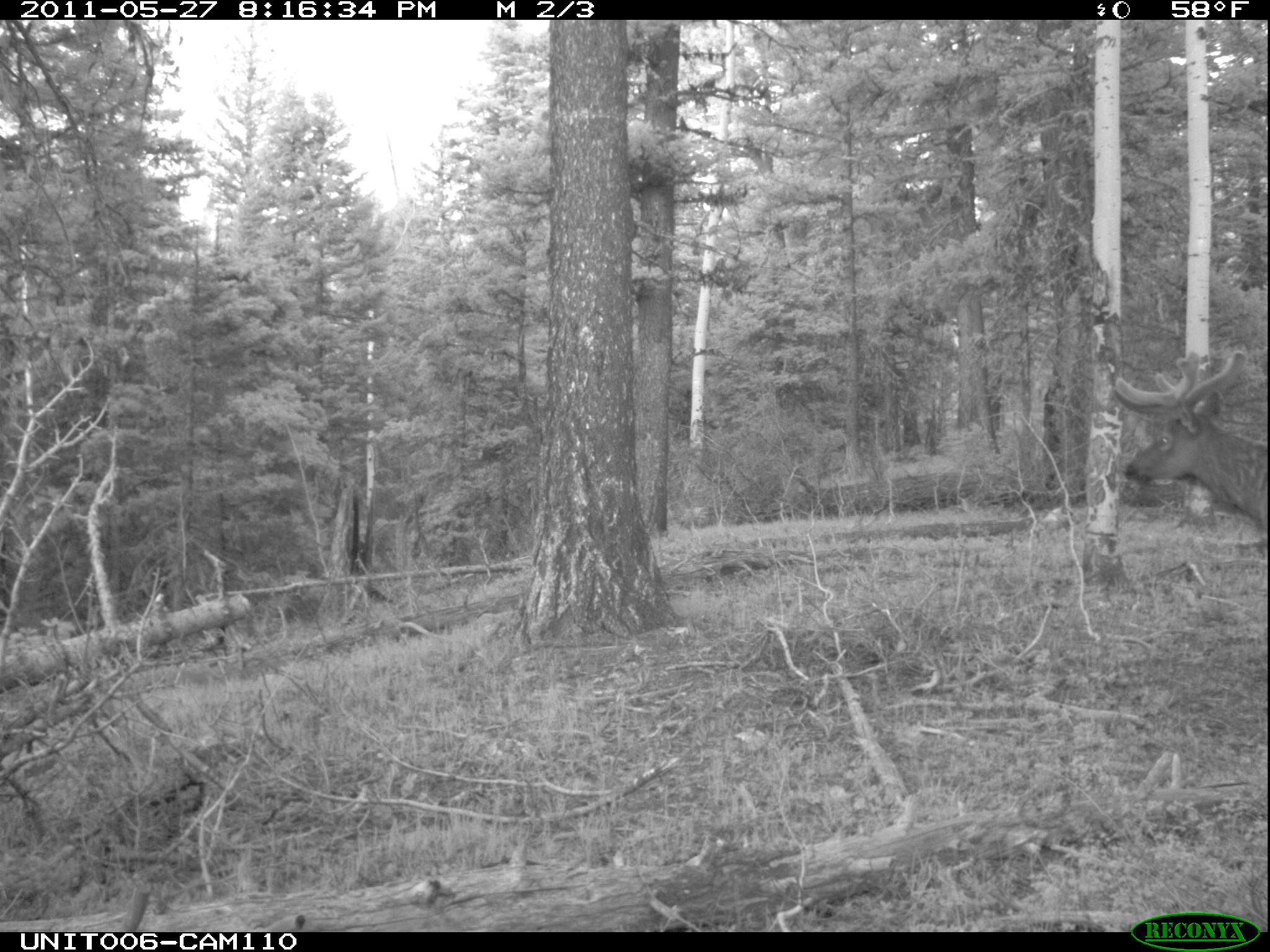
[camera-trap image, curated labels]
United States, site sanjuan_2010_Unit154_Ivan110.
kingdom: Animalia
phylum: Chordata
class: Mammalia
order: Artiodactyla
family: Cervidae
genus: Cervus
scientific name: Cervus elaphus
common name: red deer